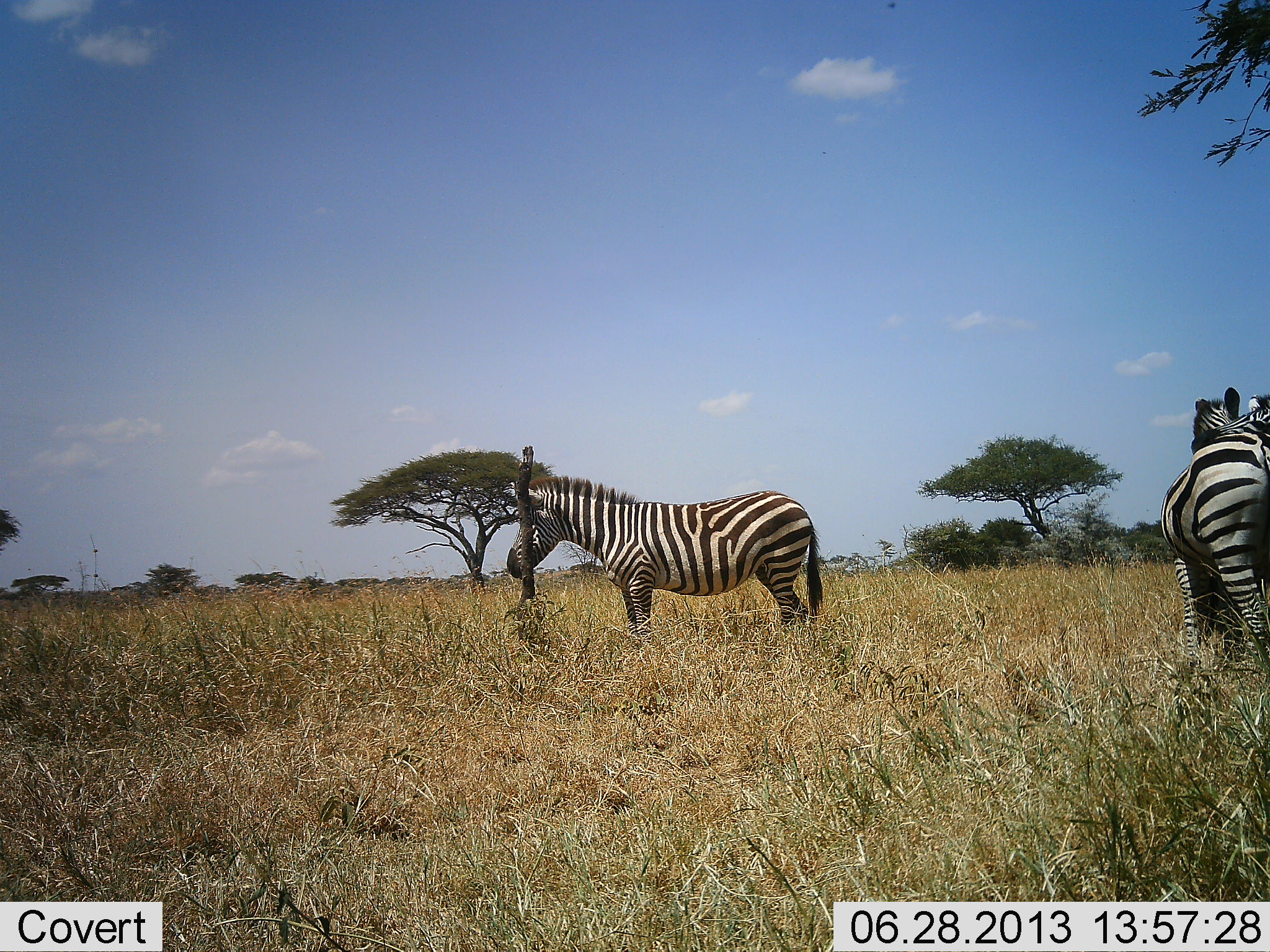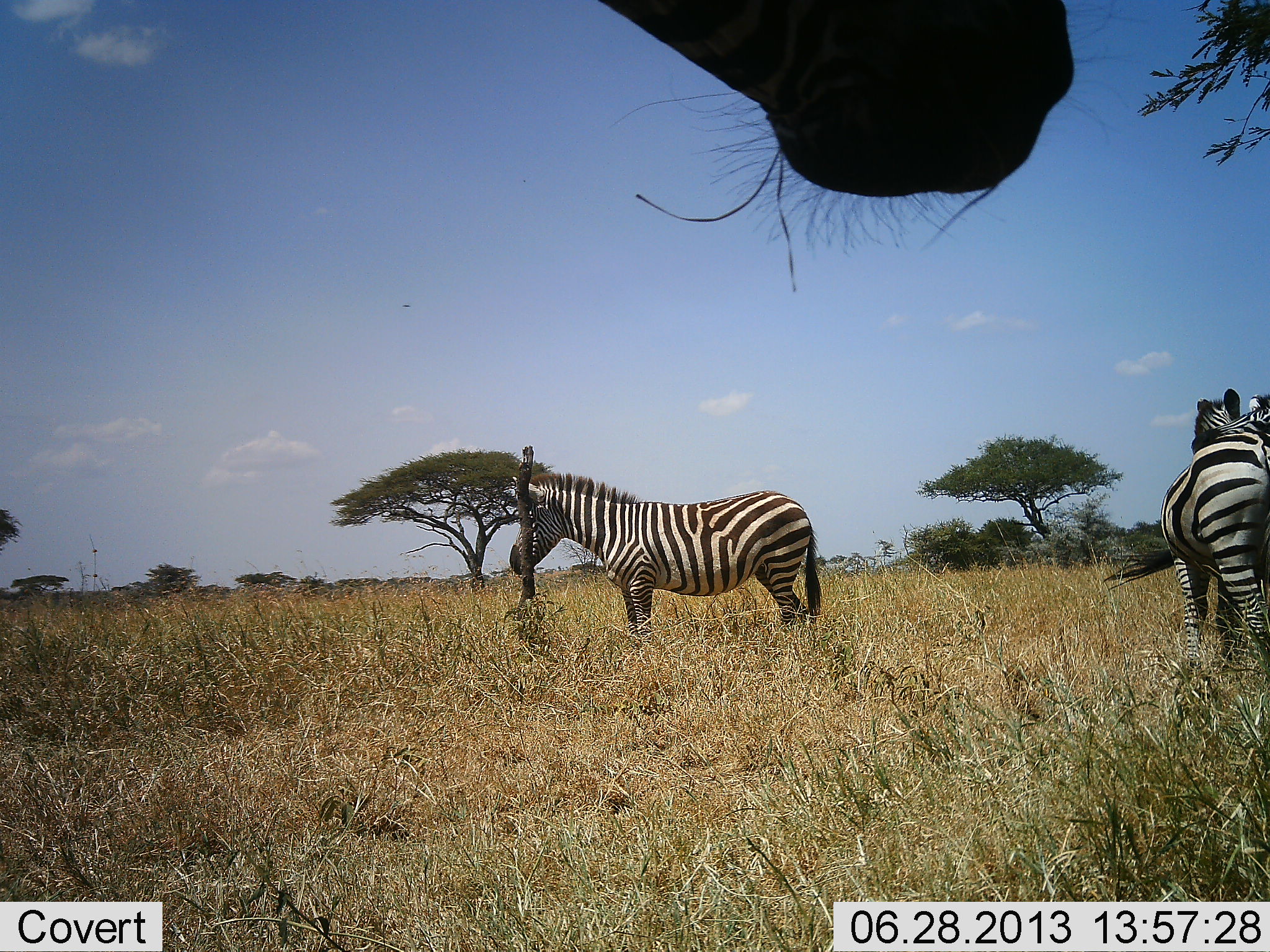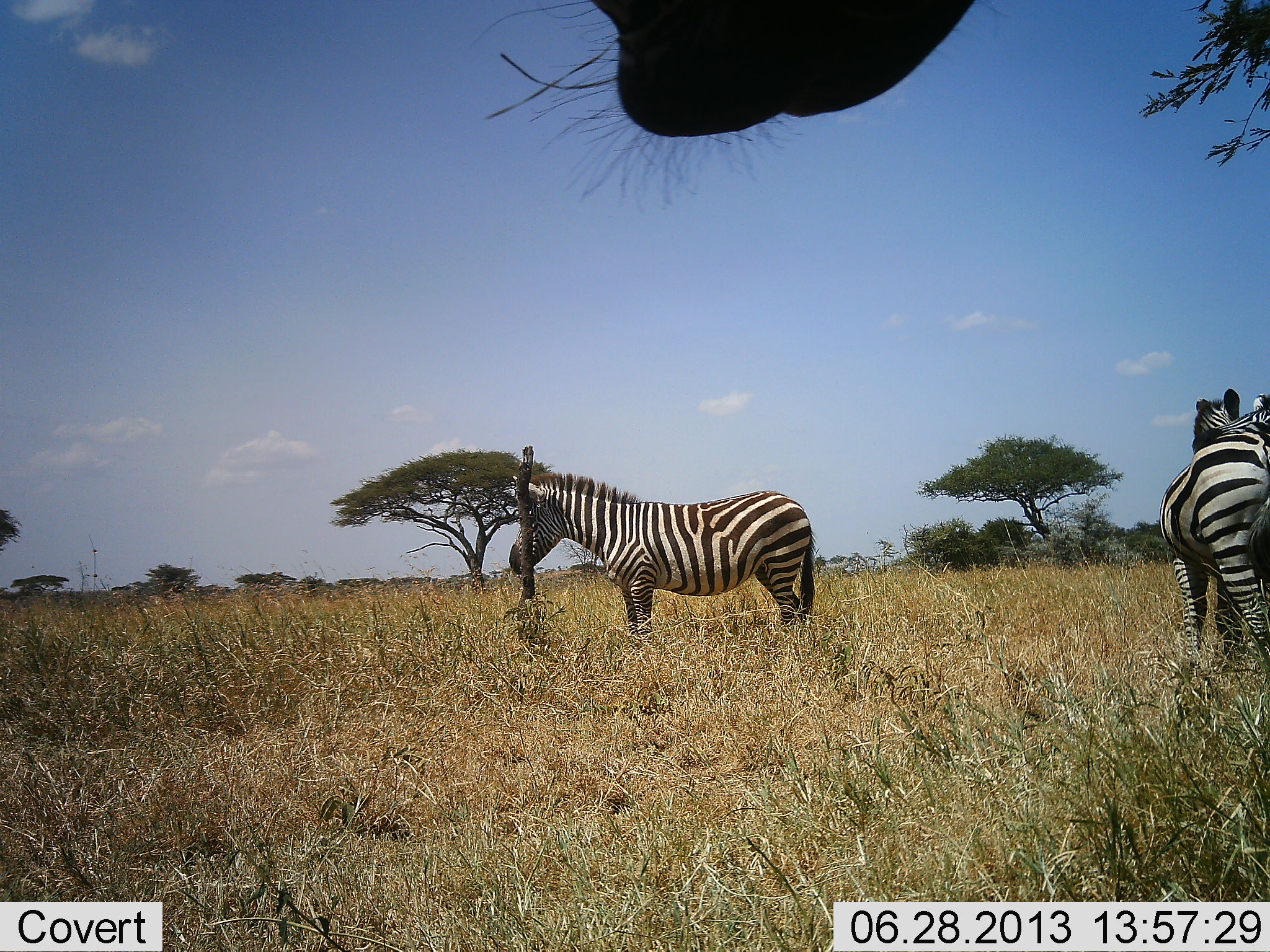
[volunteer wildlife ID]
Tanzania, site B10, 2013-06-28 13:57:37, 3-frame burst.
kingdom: Animalia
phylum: Chordata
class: Mammalia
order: Perissodactyla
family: Equidae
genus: Equus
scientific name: Equus quagga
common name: plains zebra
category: zebra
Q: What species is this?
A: Zebra (plains zebra) (Equus quagga).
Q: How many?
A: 4.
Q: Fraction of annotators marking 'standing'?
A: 100%.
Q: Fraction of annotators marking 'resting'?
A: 0%.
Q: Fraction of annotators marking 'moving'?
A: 10%.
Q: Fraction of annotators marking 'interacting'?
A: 10%.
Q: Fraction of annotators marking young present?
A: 0%.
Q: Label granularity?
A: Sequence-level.